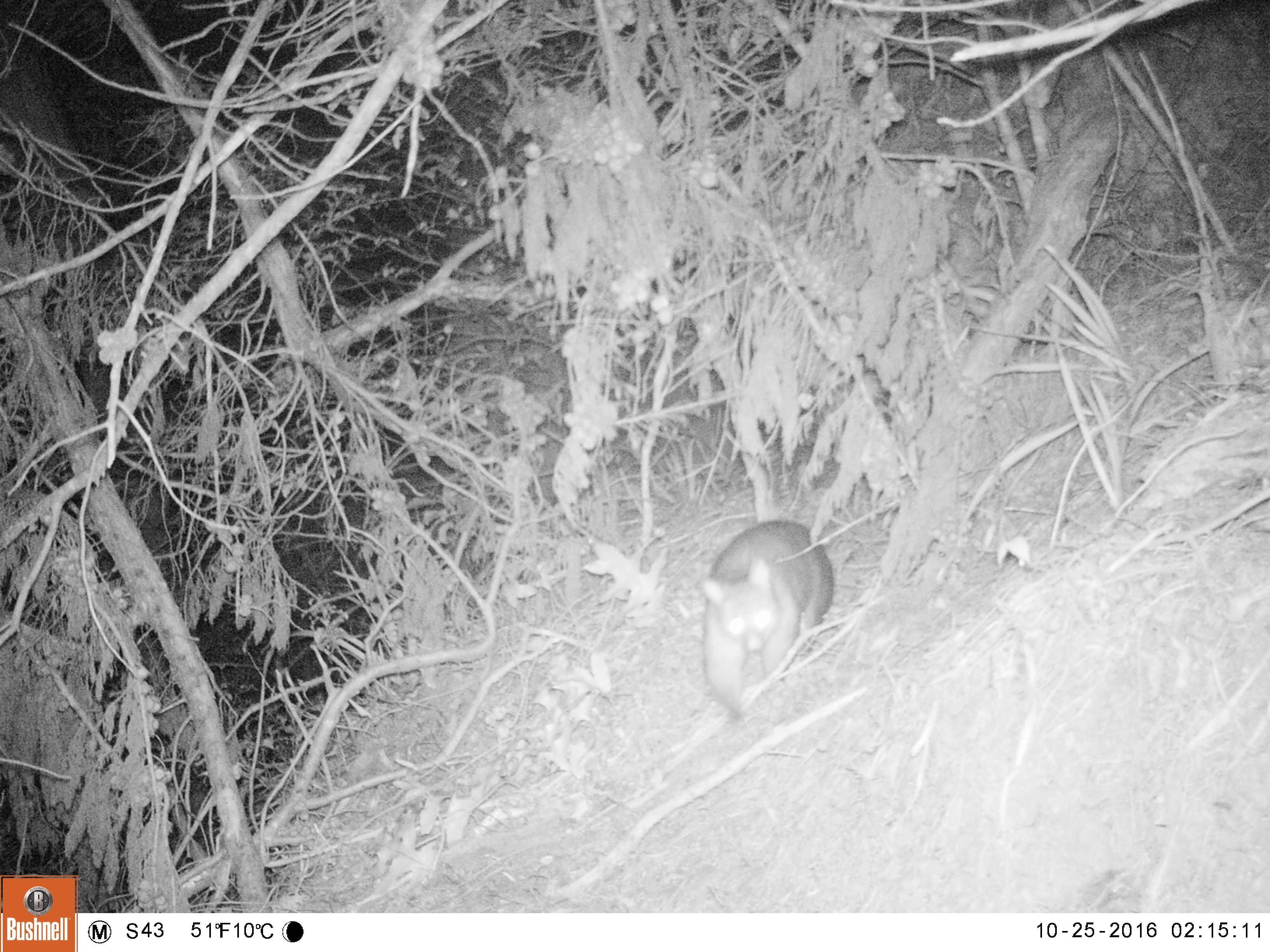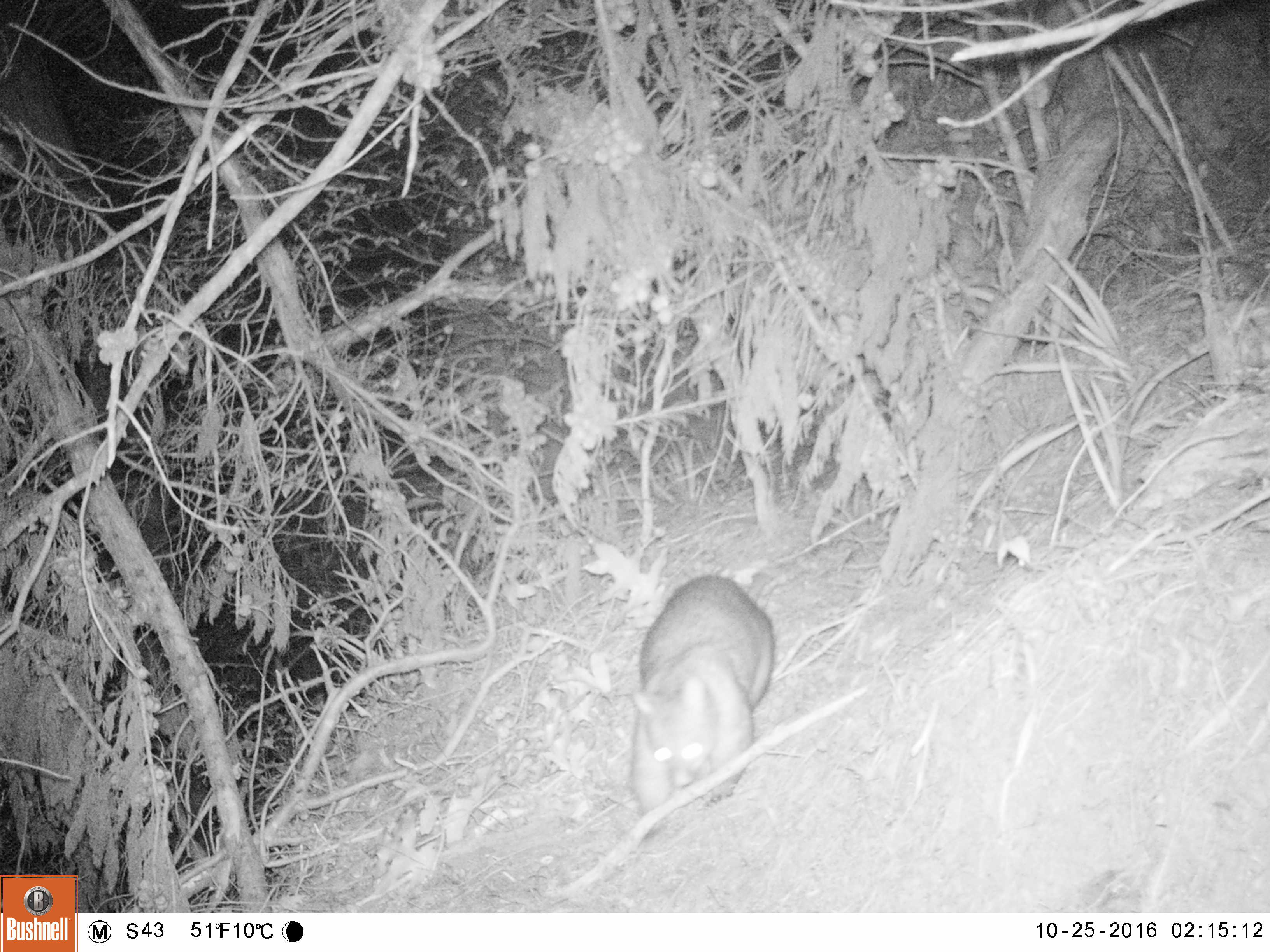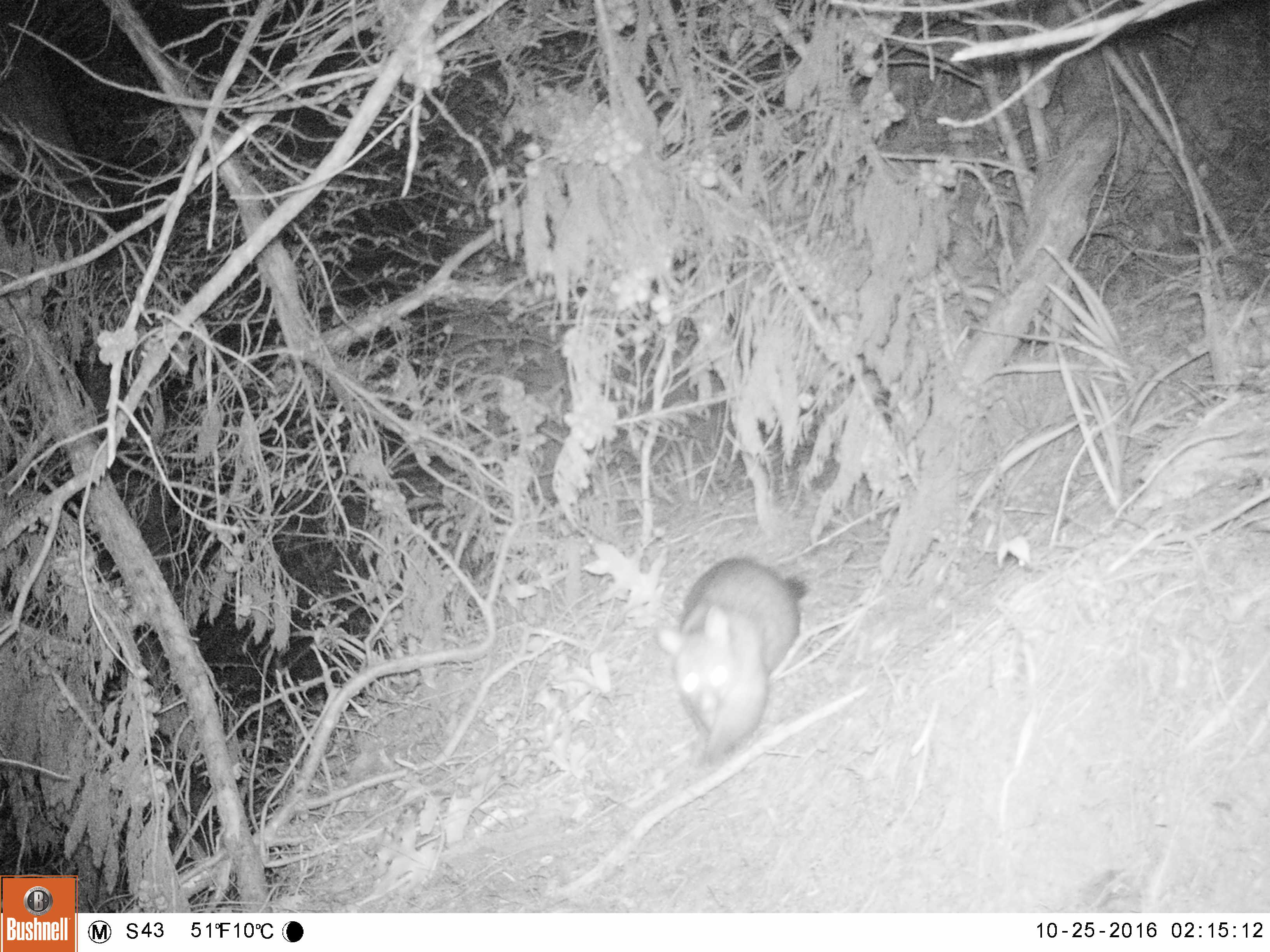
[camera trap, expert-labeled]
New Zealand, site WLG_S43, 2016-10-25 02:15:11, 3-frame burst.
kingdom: Animalia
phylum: Chordata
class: Mammalia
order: Diprotodontia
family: Phalangeridae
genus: Trichosurus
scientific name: Trichosurus vulpecula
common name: common brushtail possum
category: possum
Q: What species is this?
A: Possum (common brushtail possum) (Trichosurus vulpecula).